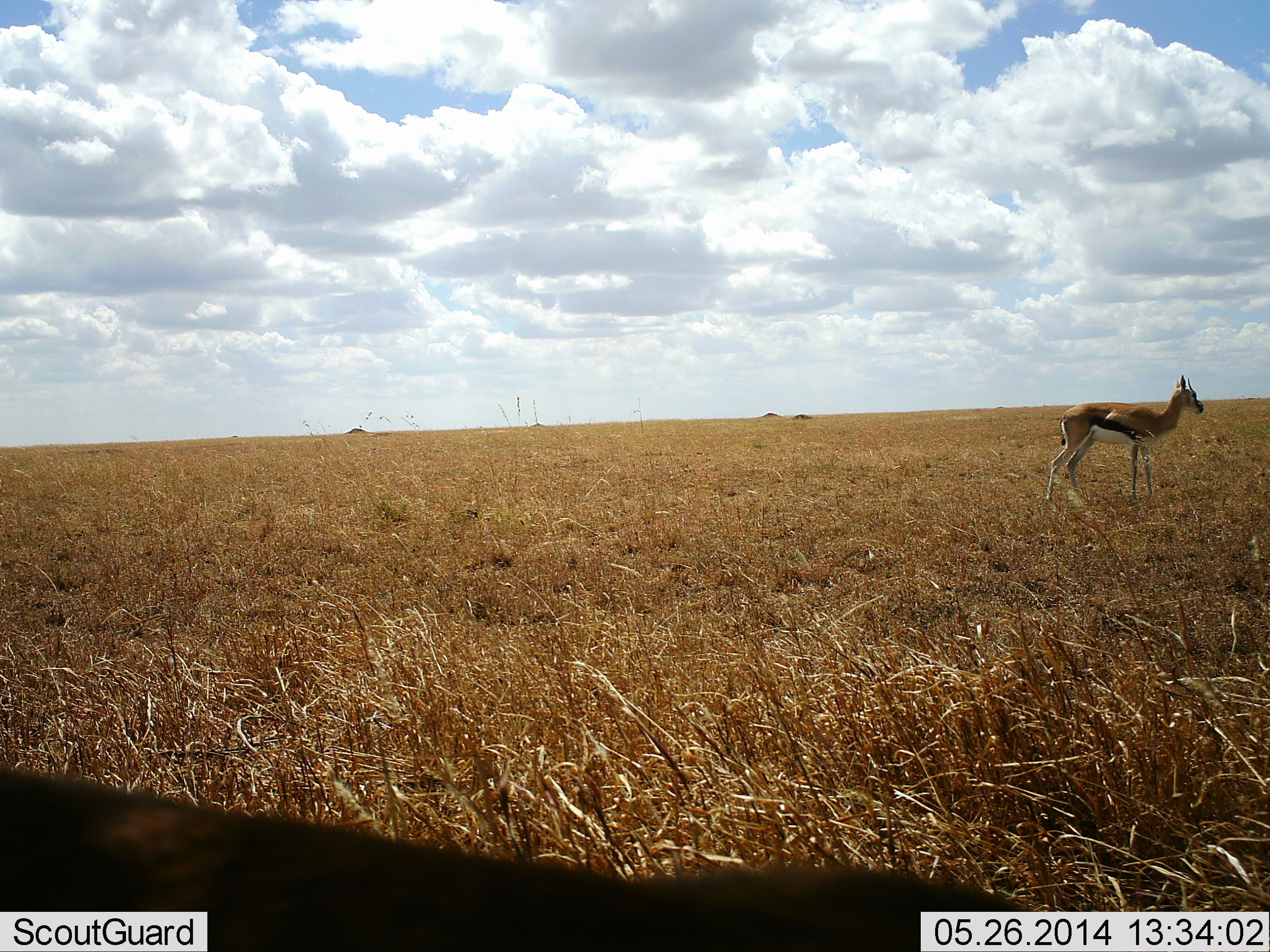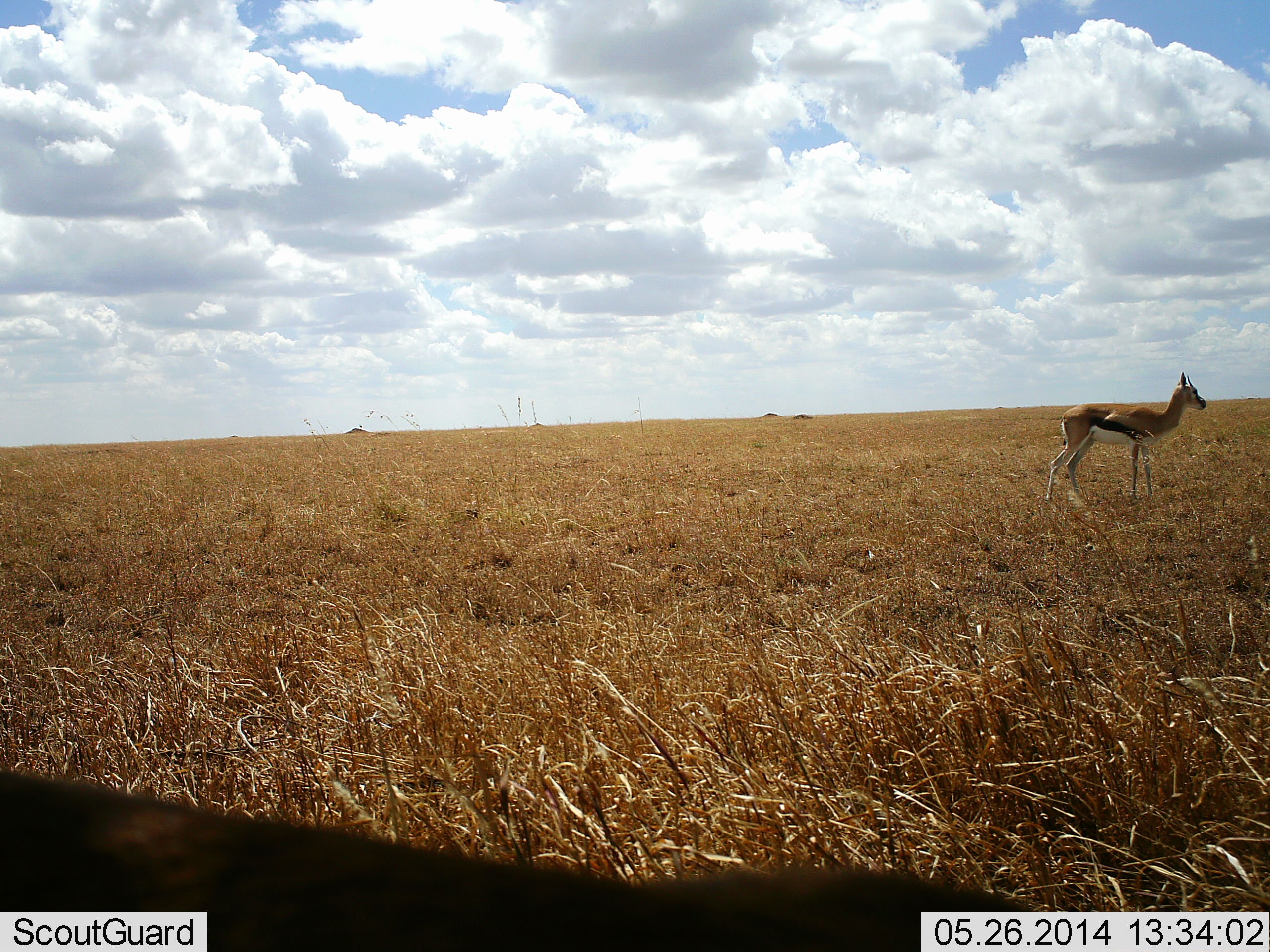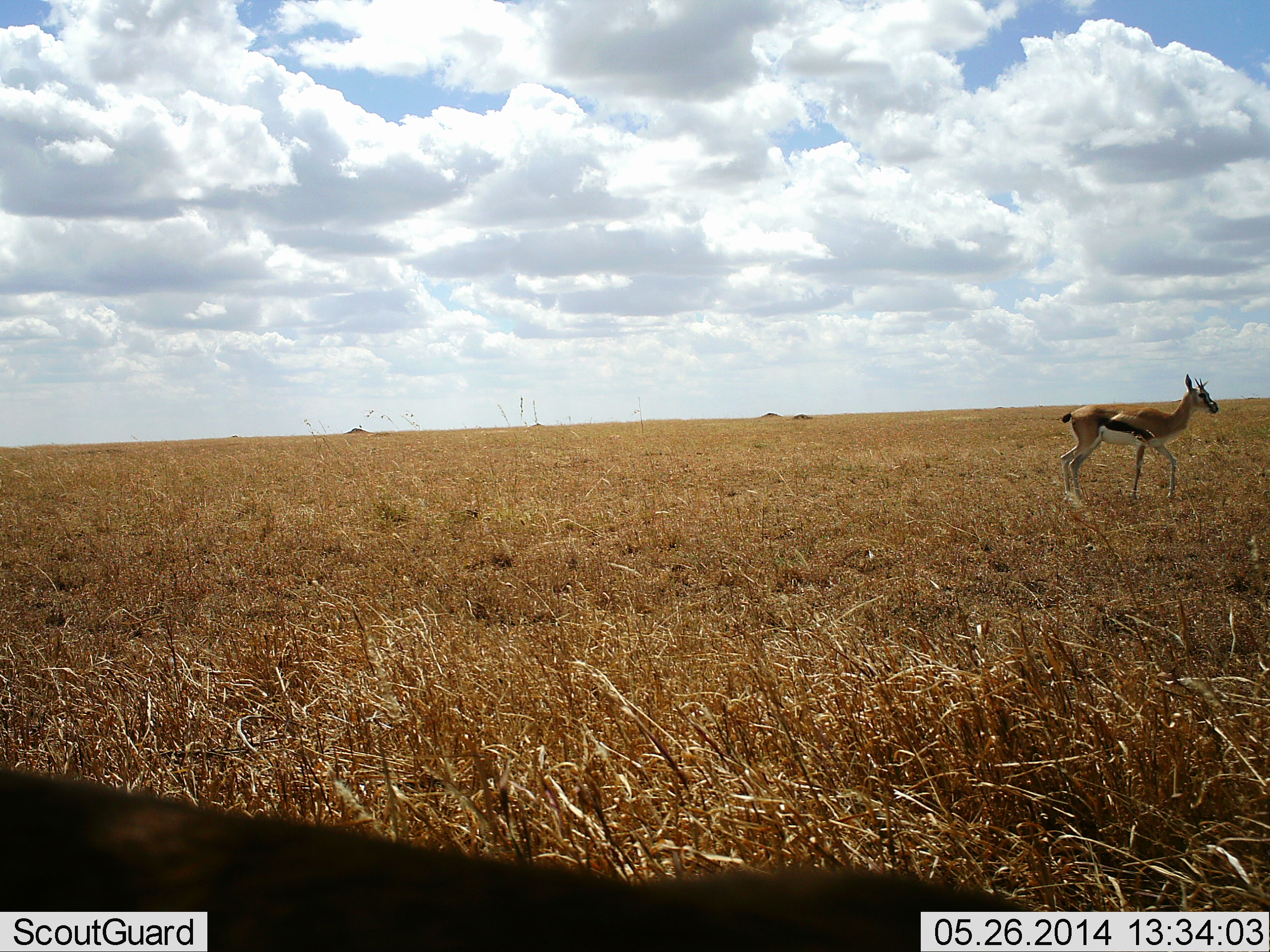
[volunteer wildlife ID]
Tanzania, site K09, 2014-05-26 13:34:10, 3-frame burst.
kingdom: Animalia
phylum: Chordata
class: Mammalia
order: Artiodactyla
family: Bovidae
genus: Eudorcas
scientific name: Eudorcas thomsonii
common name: thomson's gazelle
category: gazellethomsons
Gazellethomsons (thomson's gazelle) (Eudorcas thomsonii), count 1. Behavior (volunteer vote fractions): standing 100%, resting 0%, moving 0%, interacting 0%. Young present (vote fraction): 0%. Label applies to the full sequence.